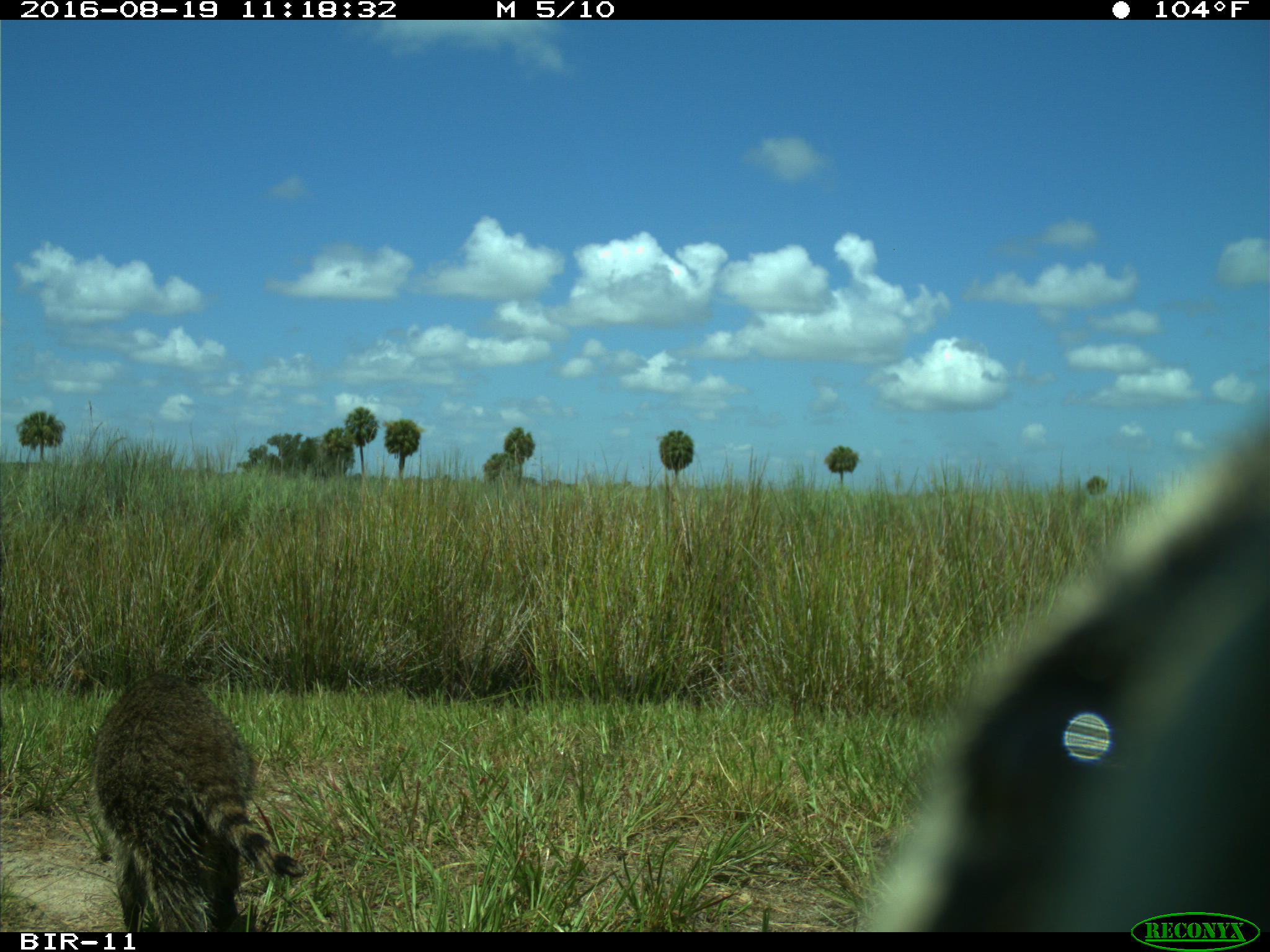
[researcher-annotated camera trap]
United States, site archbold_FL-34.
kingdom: Animalia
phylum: Chordata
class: Mammalia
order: Carnivora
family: Procyonidae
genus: Procyon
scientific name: Procyon lotor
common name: common raccoon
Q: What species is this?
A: Procyon lotor (common raccoon).